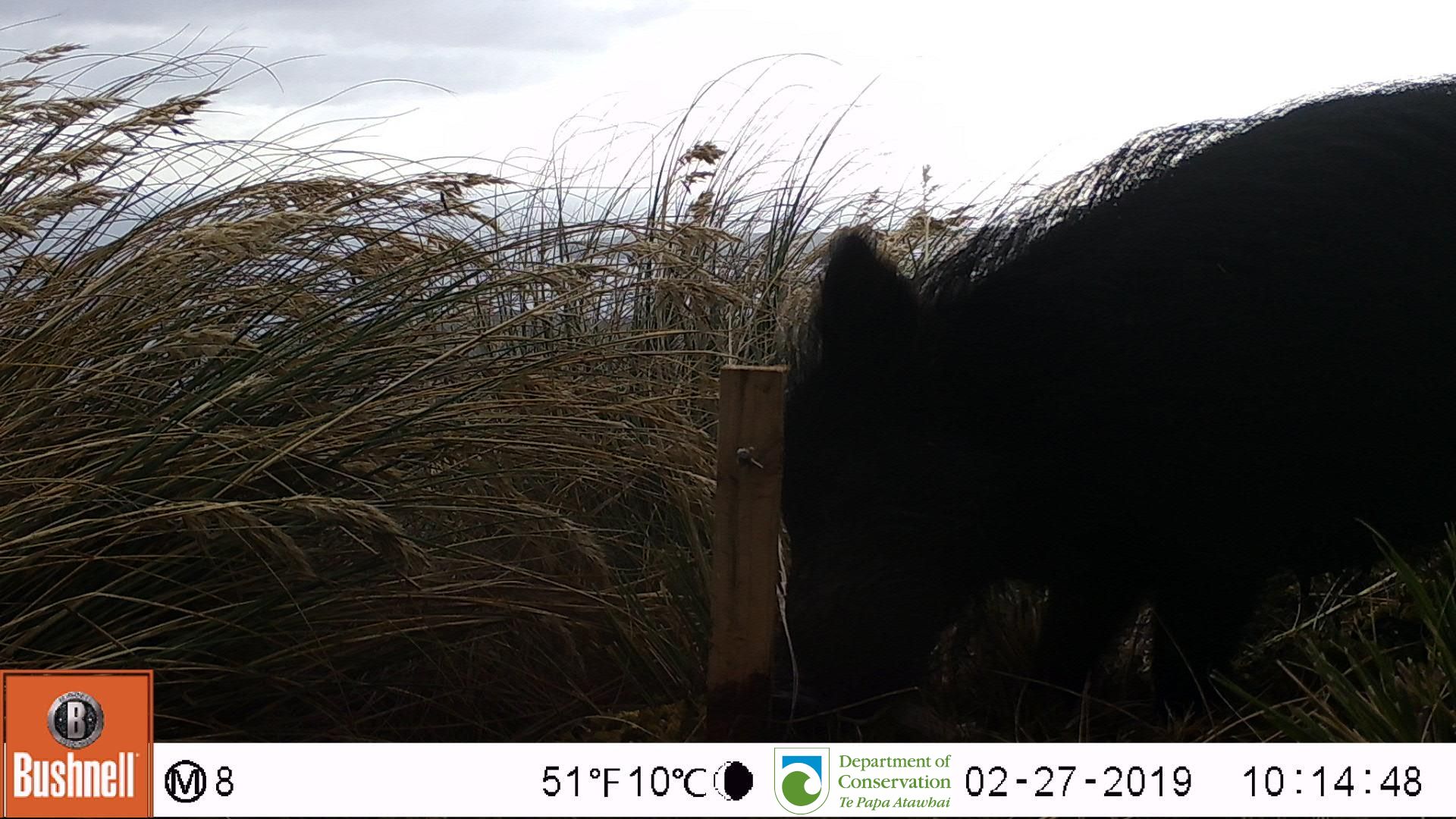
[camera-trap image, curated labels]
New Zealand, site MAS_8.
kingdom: Animalia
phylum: Chordata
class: Mammalia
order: Artiodactyla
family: Suidae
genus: Sus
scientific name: Sus scrofa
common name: pig